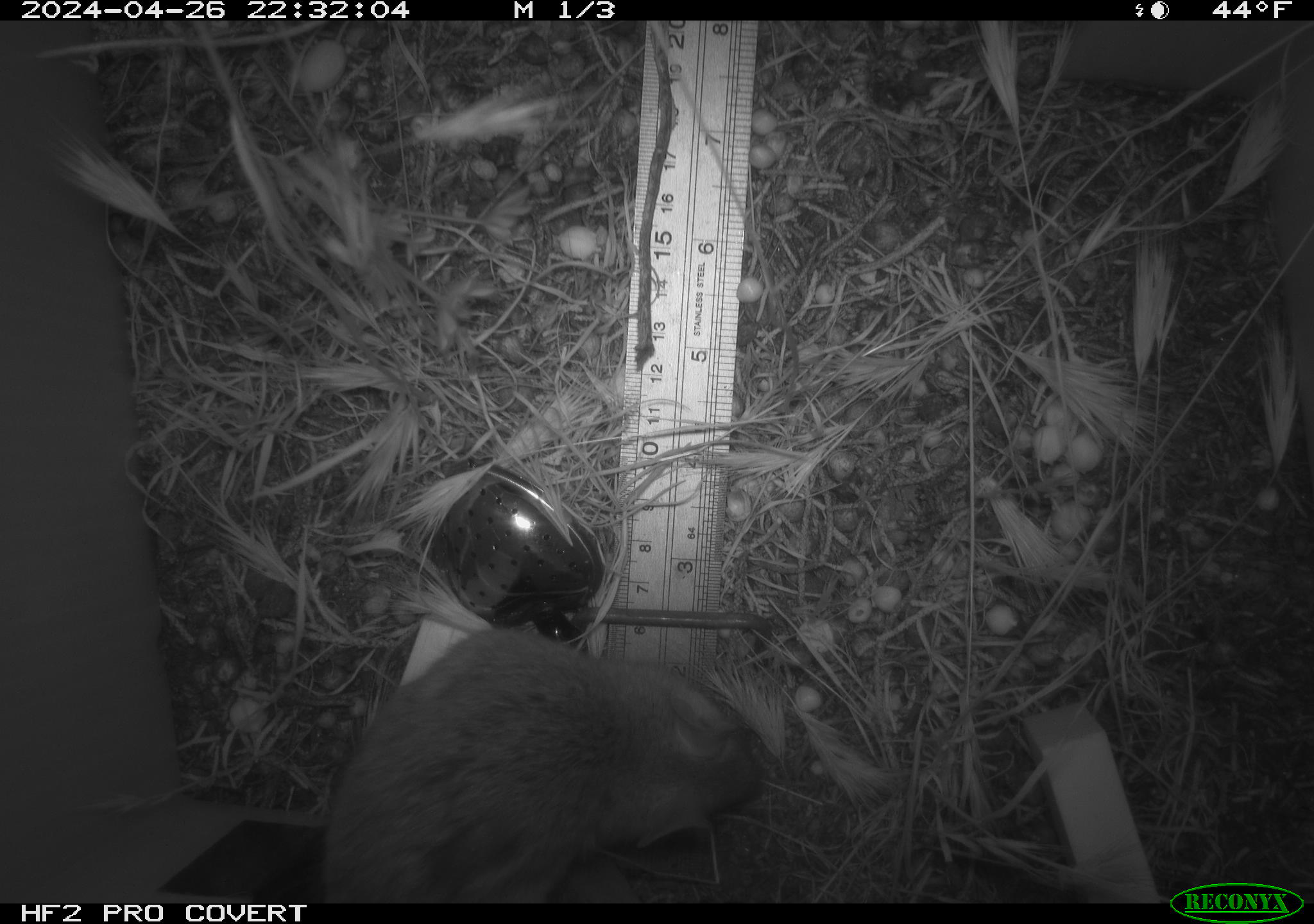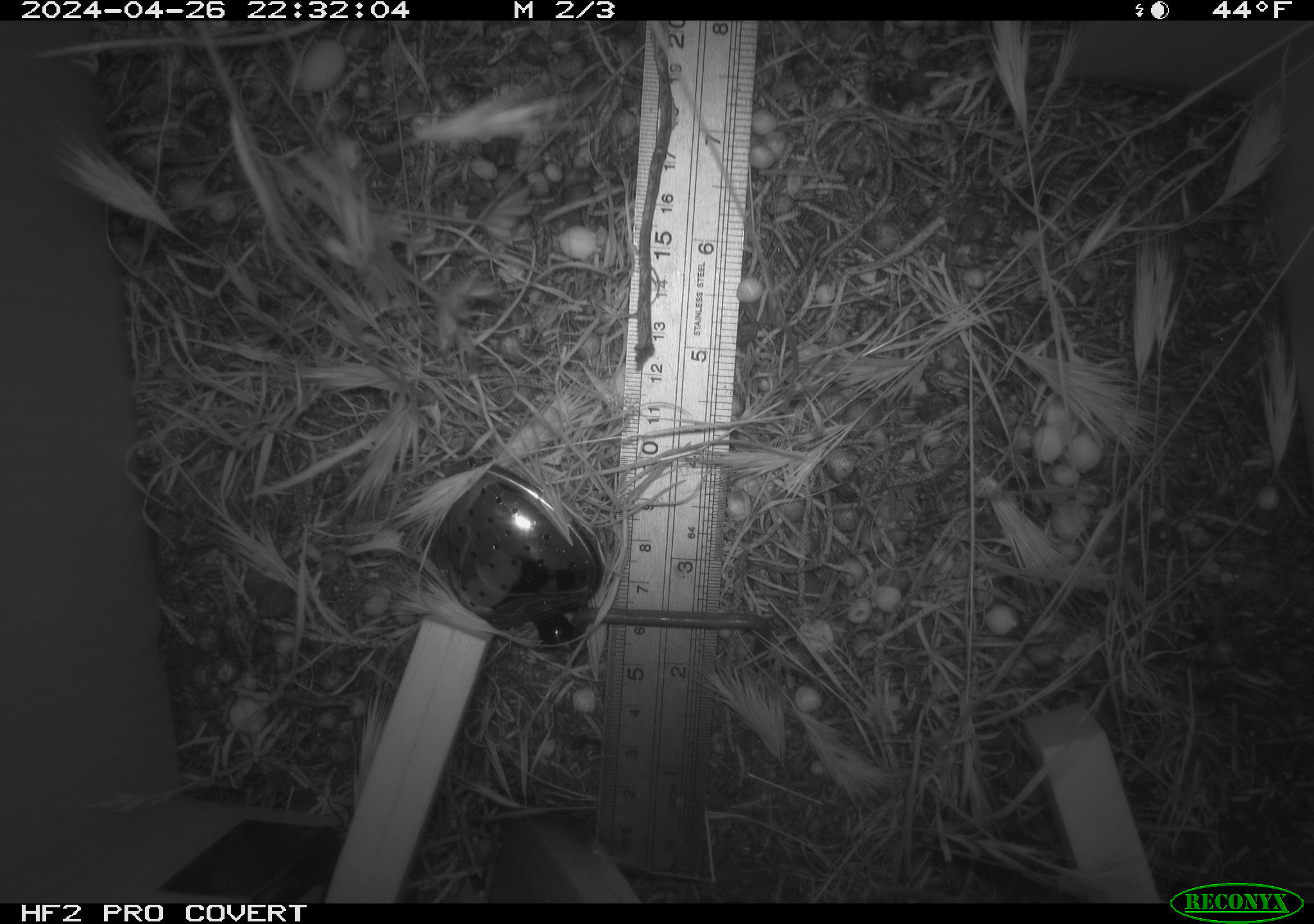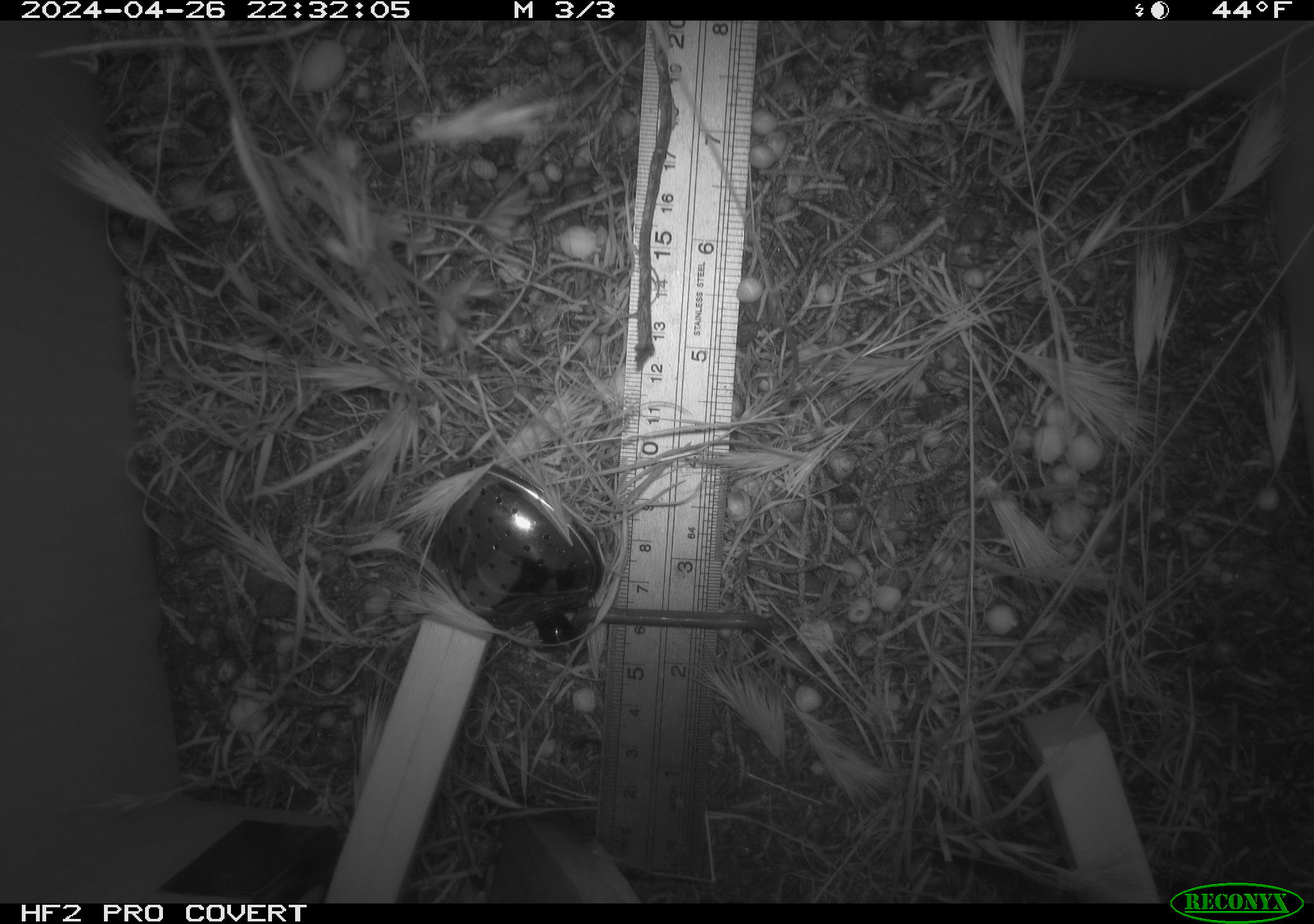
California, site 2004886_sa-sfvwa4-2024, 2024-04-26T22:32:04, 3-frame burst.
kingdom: Animalia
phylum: Chordata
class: Mammalia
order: Rodentia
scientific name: Rodentia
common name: mouse species